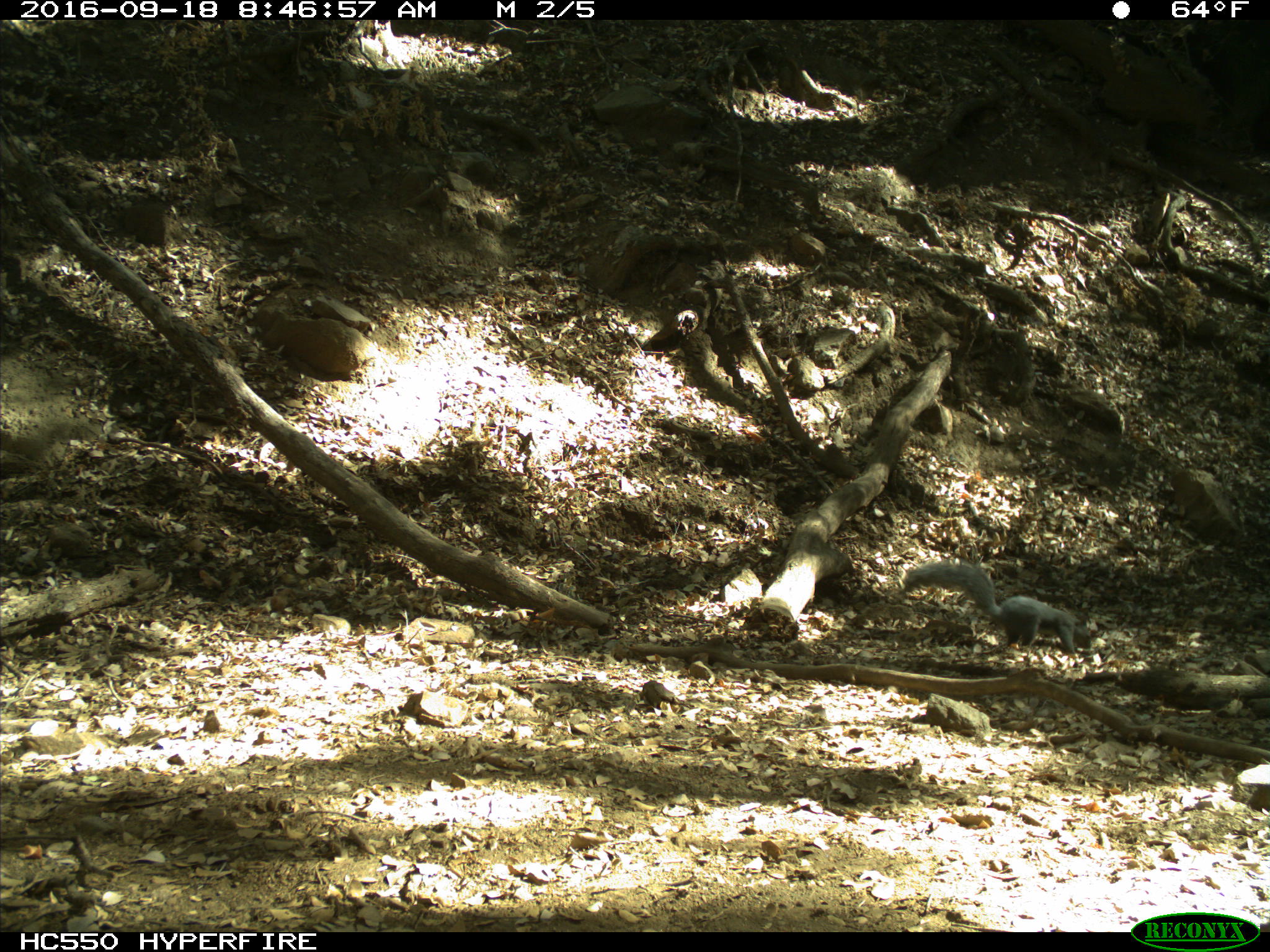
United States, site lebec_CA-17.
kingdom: Animalia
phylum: Chordata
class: Mammalia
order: Rodentia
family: Sciuridae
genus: Sciurus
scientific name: Sciurus carolinensis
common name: eastern gray squirrel